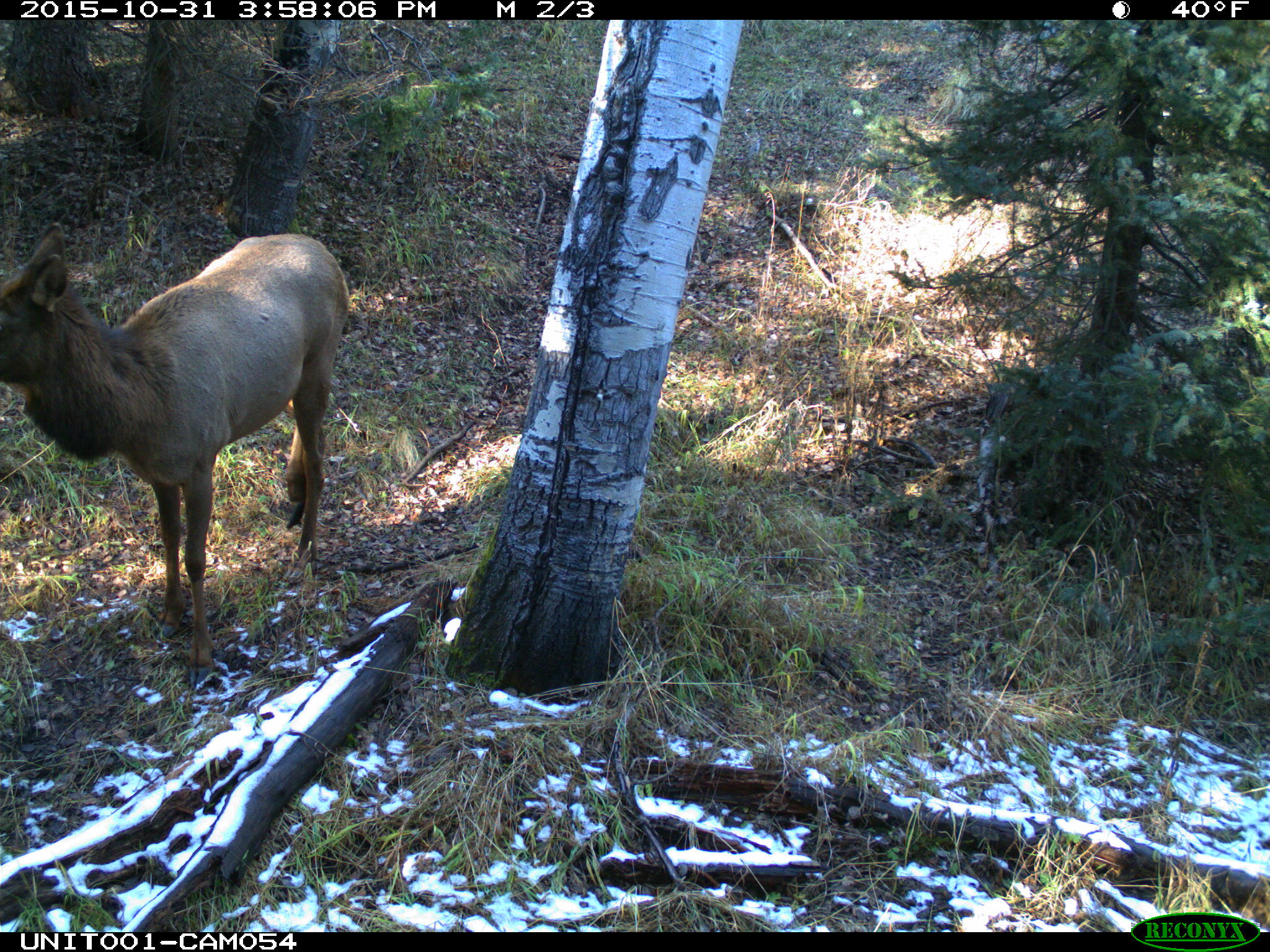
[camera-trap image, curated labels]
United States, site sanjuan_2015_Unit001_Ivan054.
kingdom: Animalia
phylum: Chordata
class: Mammalia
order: Artiodactyla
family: Cervidae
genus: Cervus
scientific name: Cervus elaphus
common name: red deer